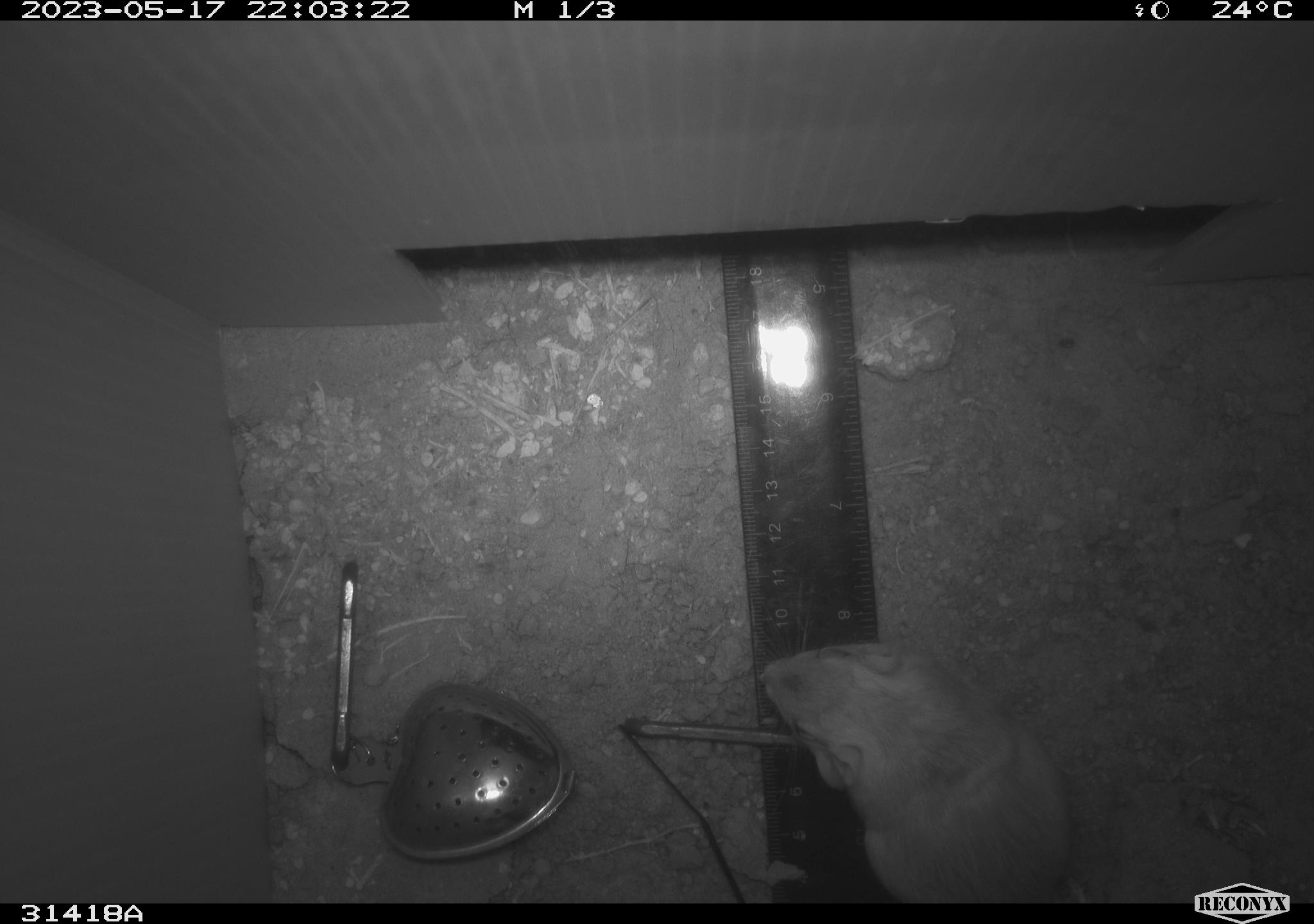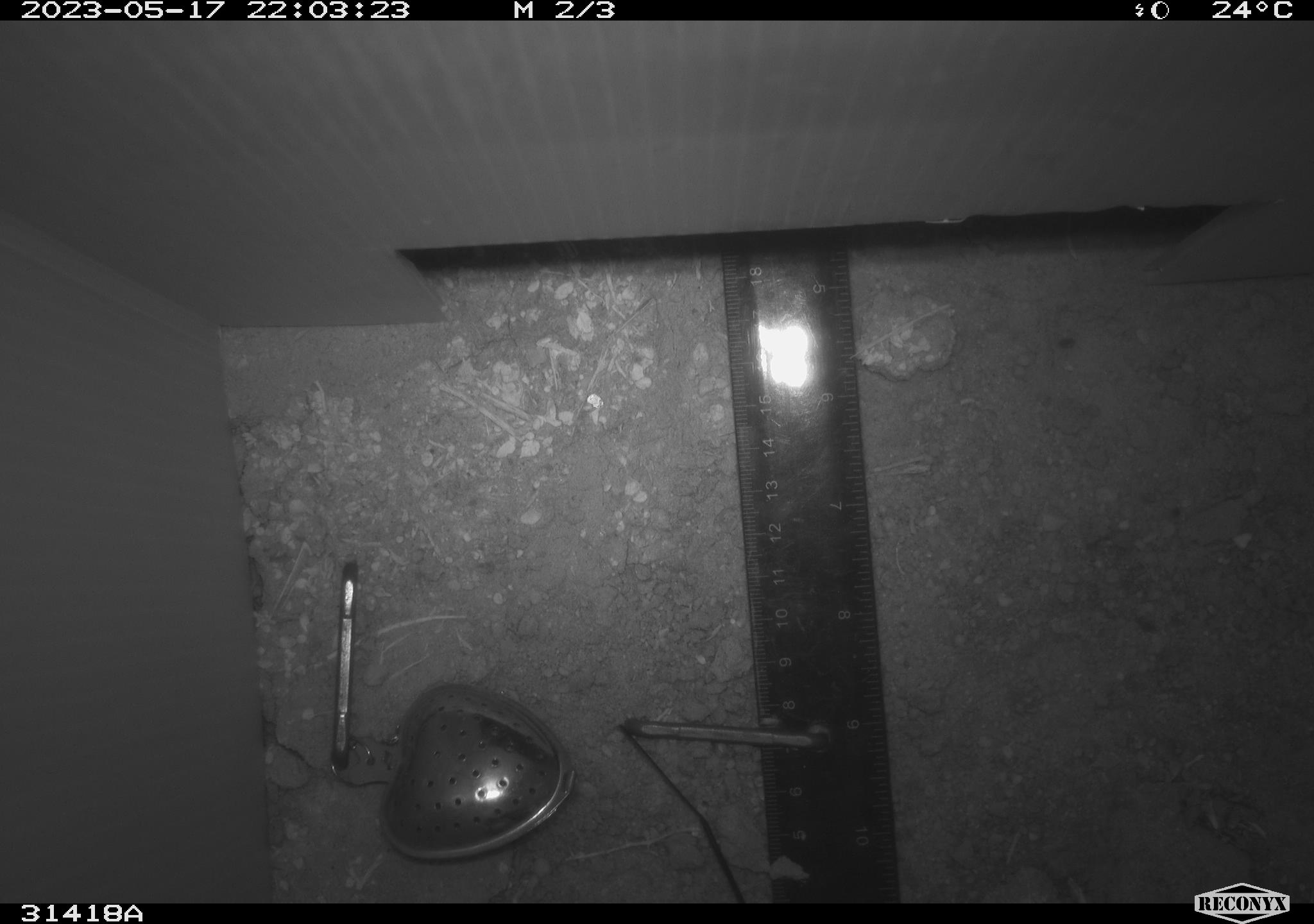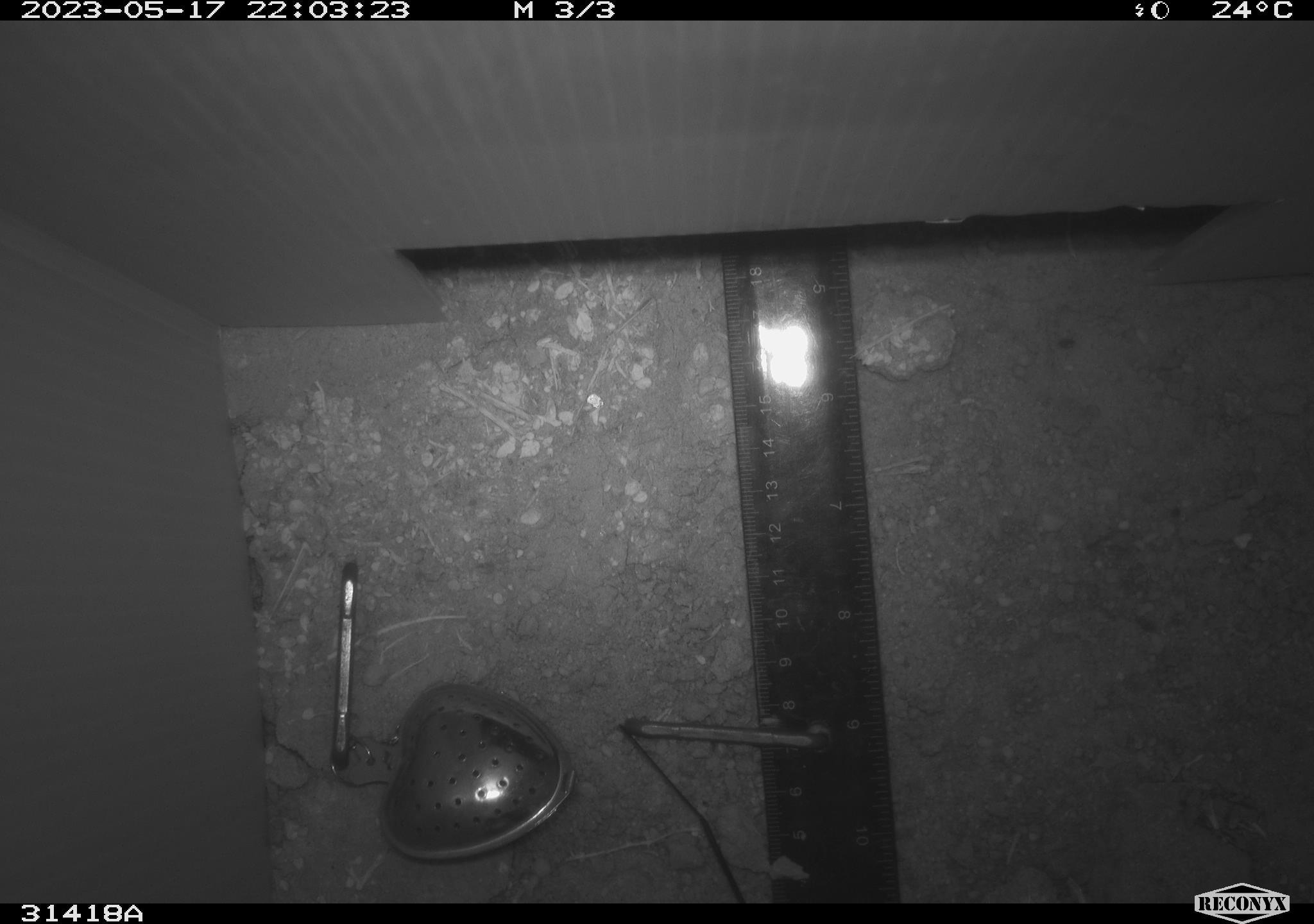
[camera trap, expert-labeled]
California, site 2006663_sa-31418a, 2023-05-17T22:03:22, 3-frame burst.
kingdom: Animalia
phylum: Chordata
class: Mammalia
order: Rodentia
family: Heteromyidae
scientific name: Heteromyidae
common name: kangaroo rats and pocket mice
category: heteromyidae family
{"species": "heteromyidae family (kangaroo rats and pocket mice) (Heteromyidae)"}